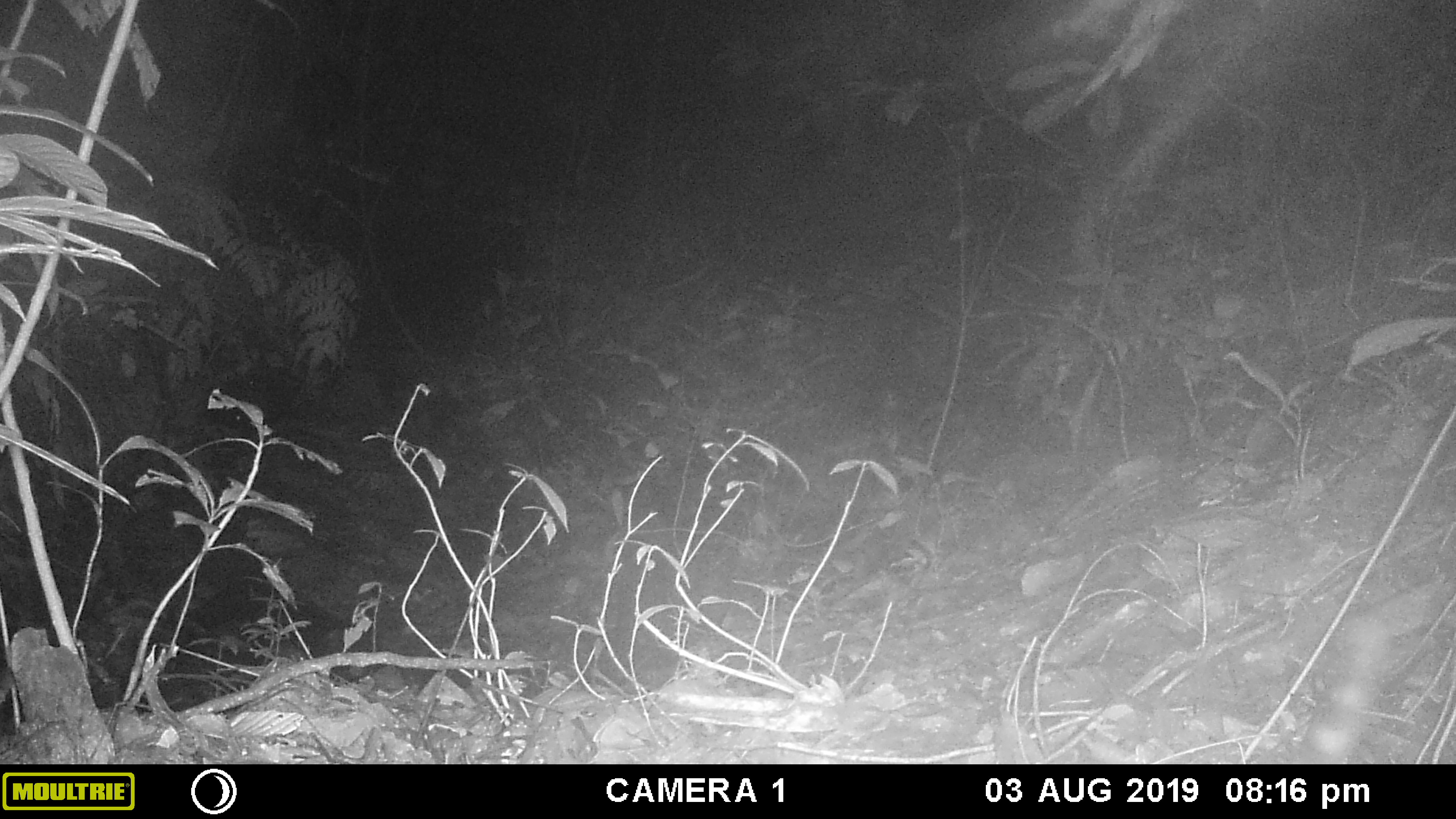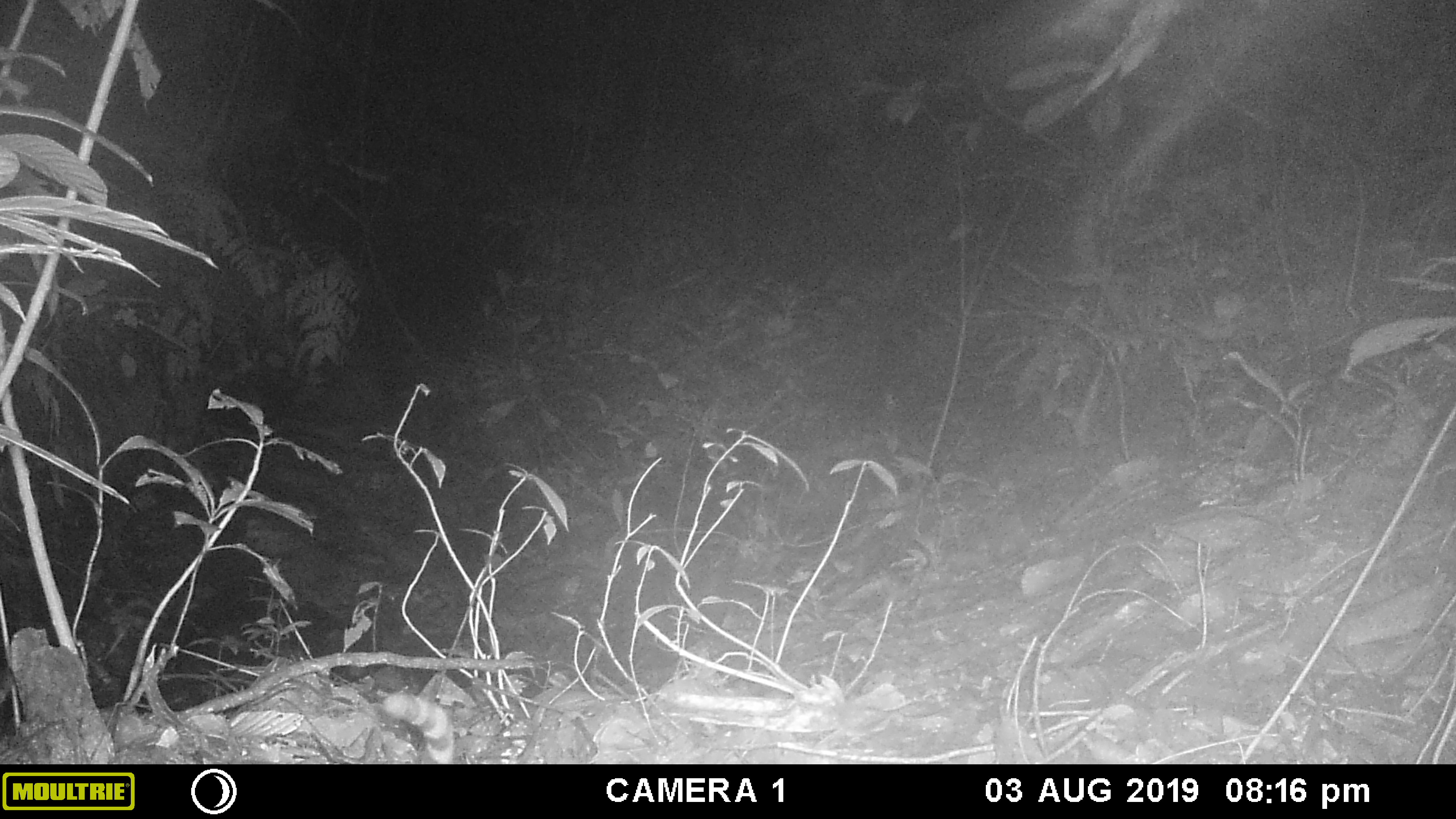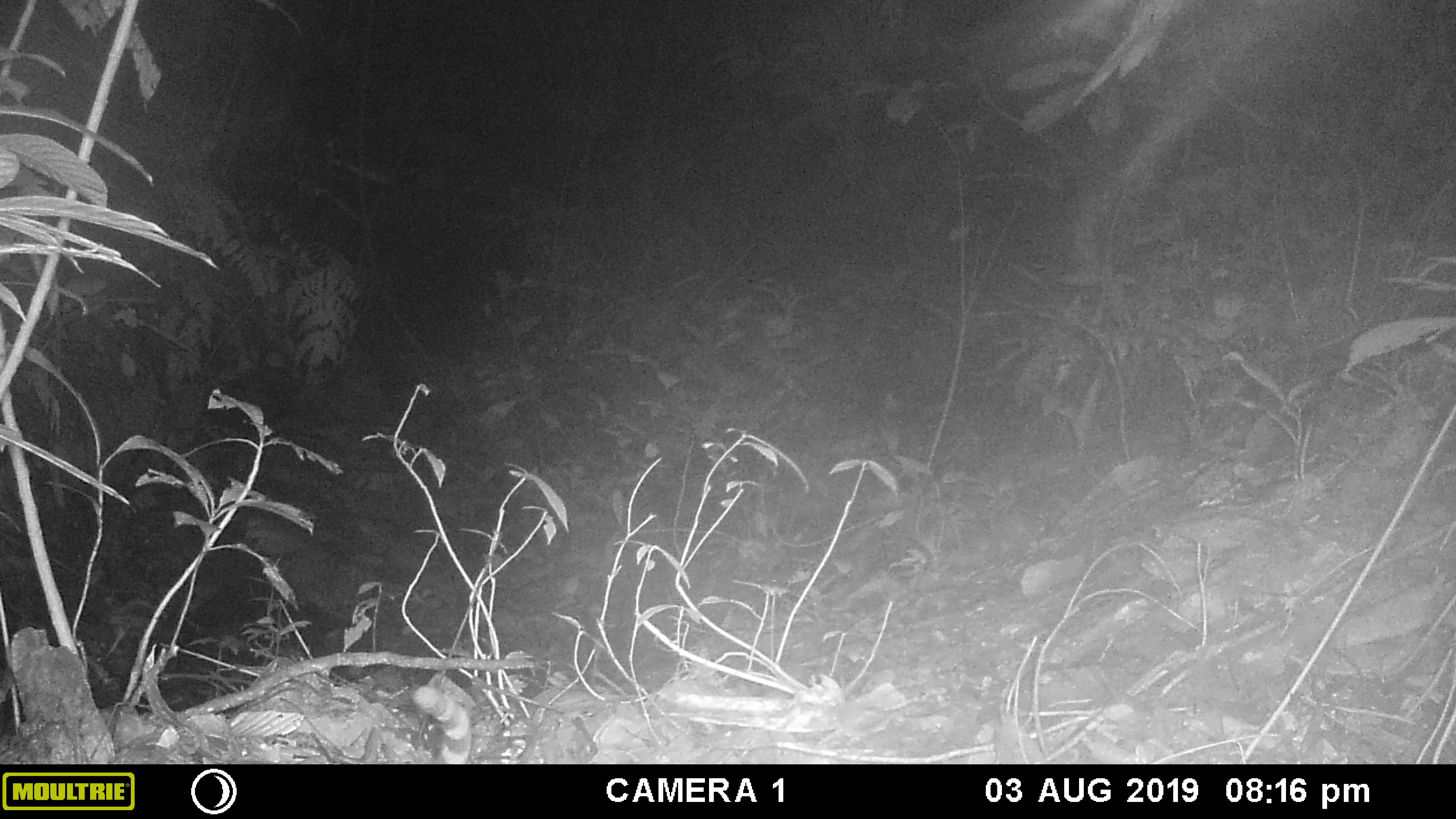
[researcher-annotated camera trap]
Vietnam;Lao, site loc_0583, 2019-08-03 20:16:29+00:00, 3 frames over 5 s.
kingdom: Animalia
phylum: Chordata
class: Mammalia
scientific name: Mammalia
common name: mammal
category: unidentified small mammal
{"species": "unidentified small mammal (mammal) (Mammalia)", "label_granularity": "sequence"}